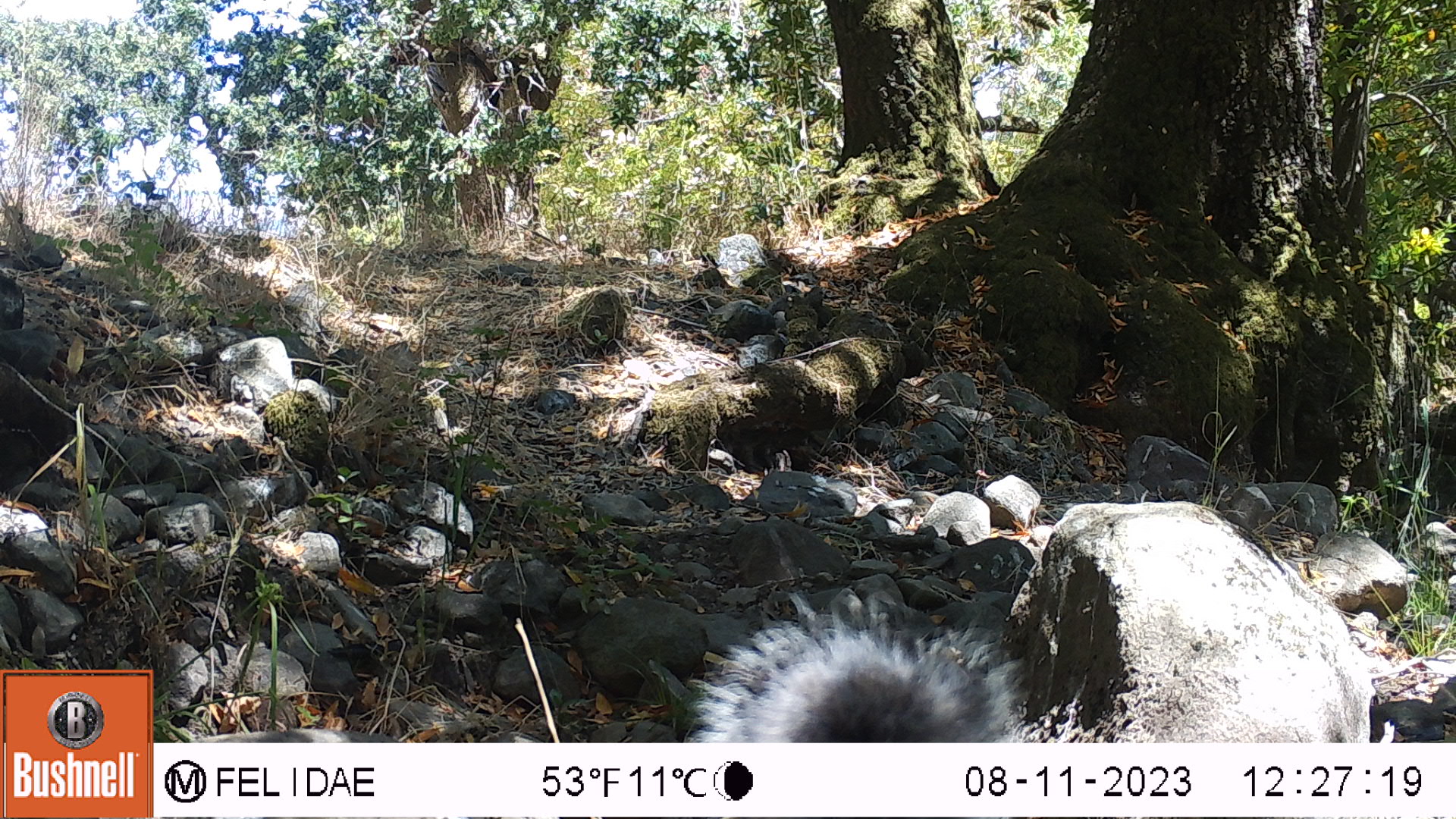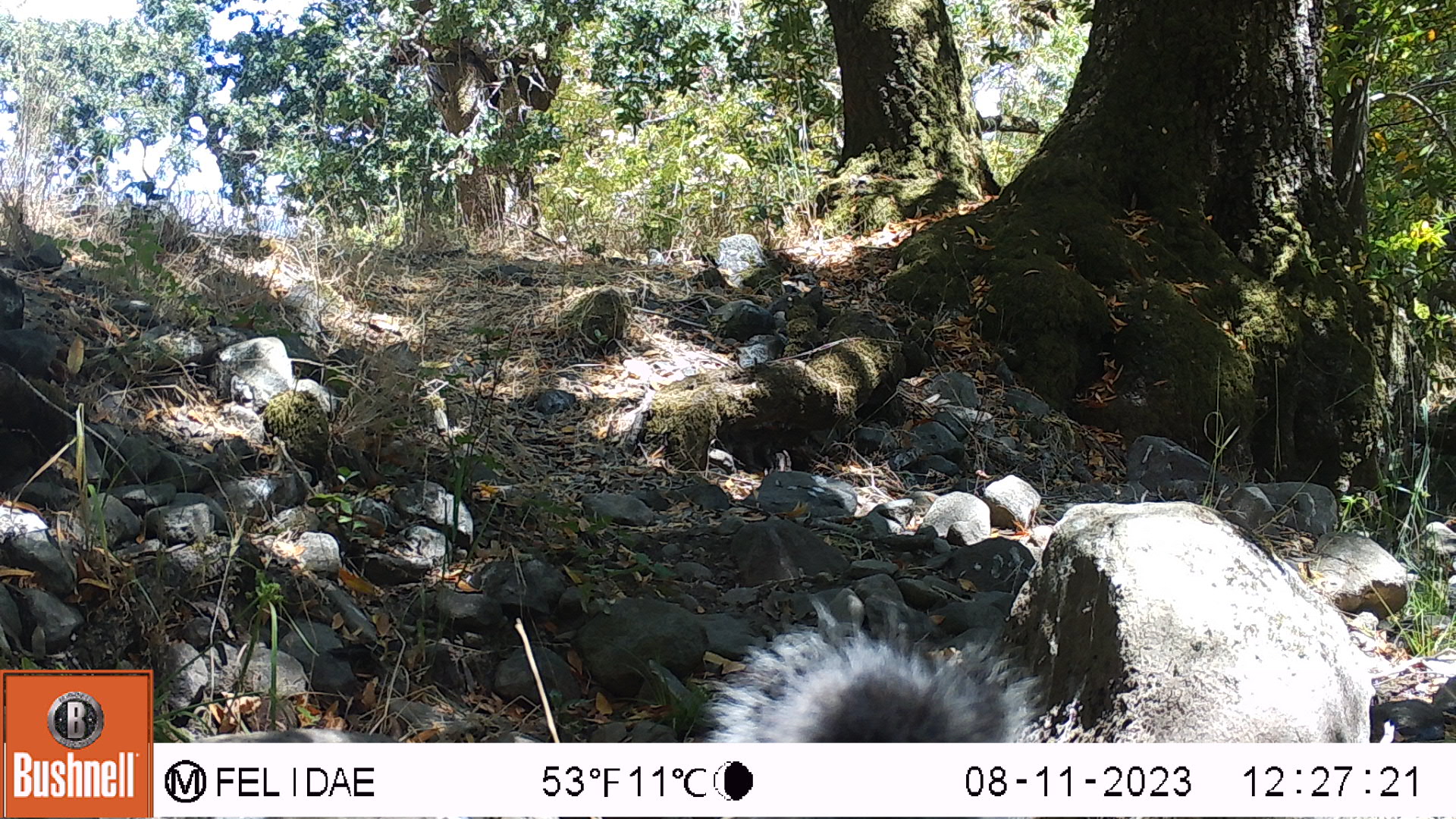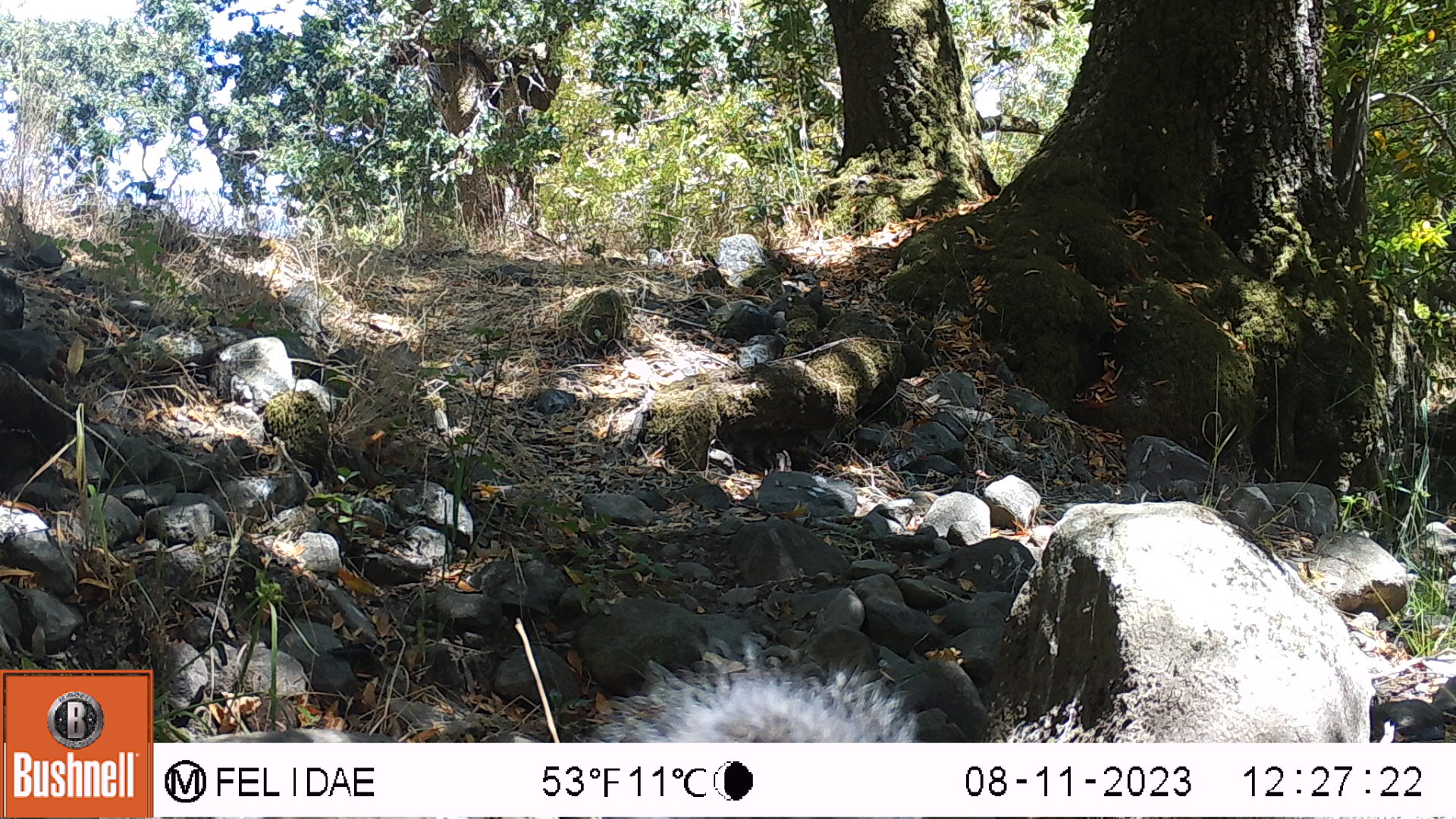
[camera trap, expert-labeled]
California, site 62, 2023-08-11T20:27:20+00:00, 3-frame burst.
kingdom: Animalia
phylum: Chordata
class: Mammalia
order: Rodentia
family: Sciuridae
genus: Sciurus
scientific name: Sciurus griseus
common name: western gray squirrel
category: western grey squirrel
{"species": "western grey squirrel (western gray squirrel) (Sciurus griseus)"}